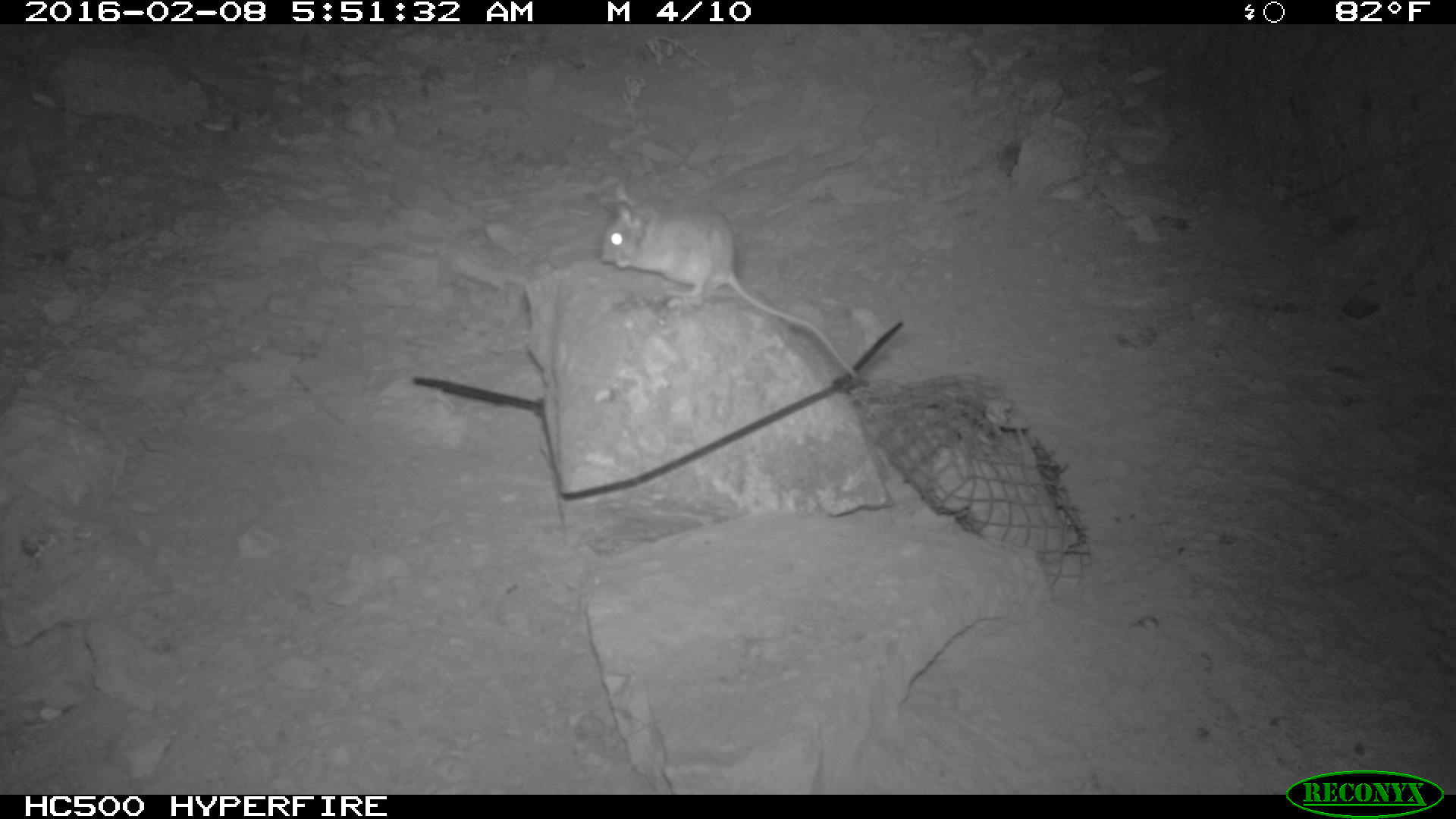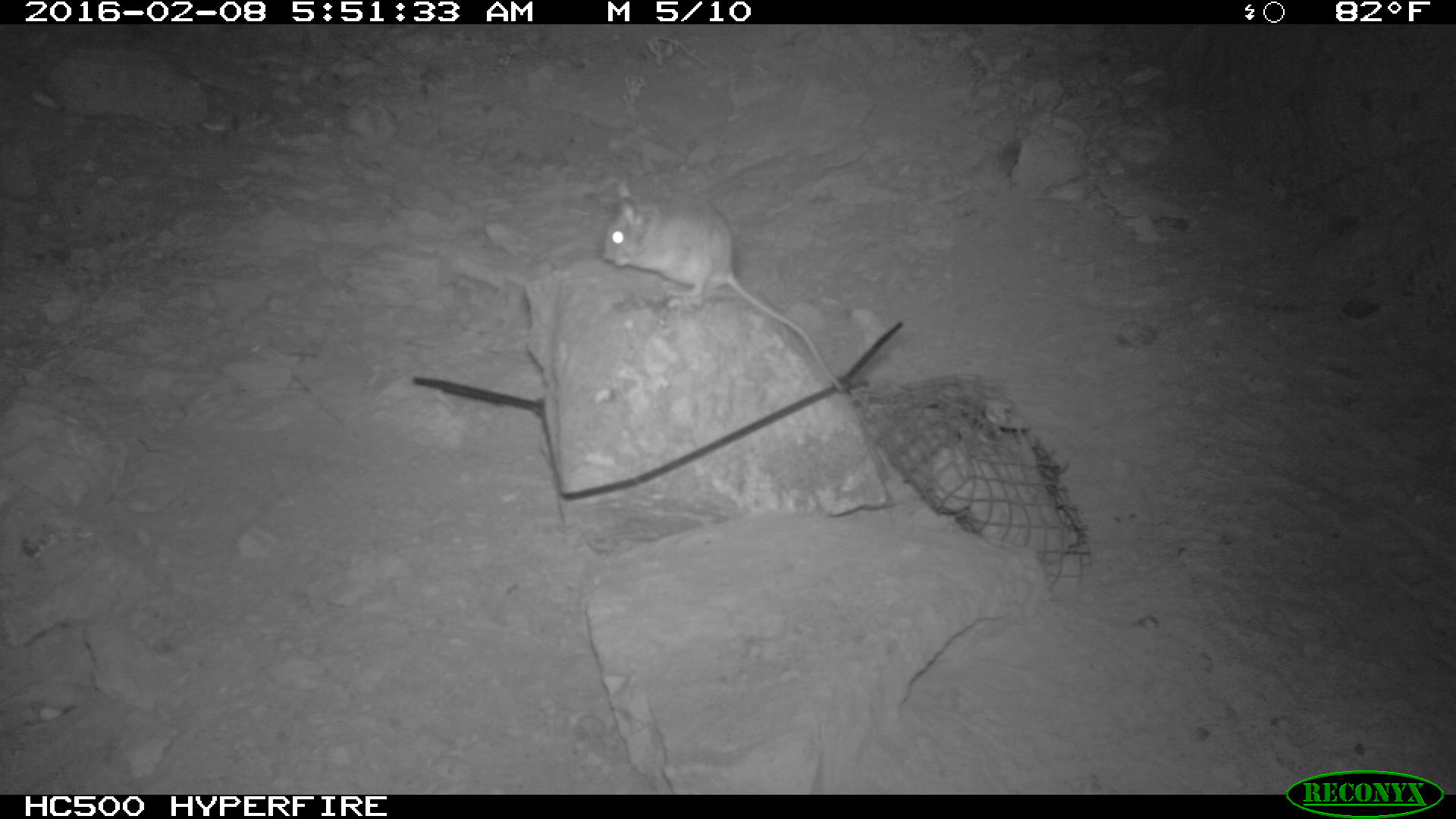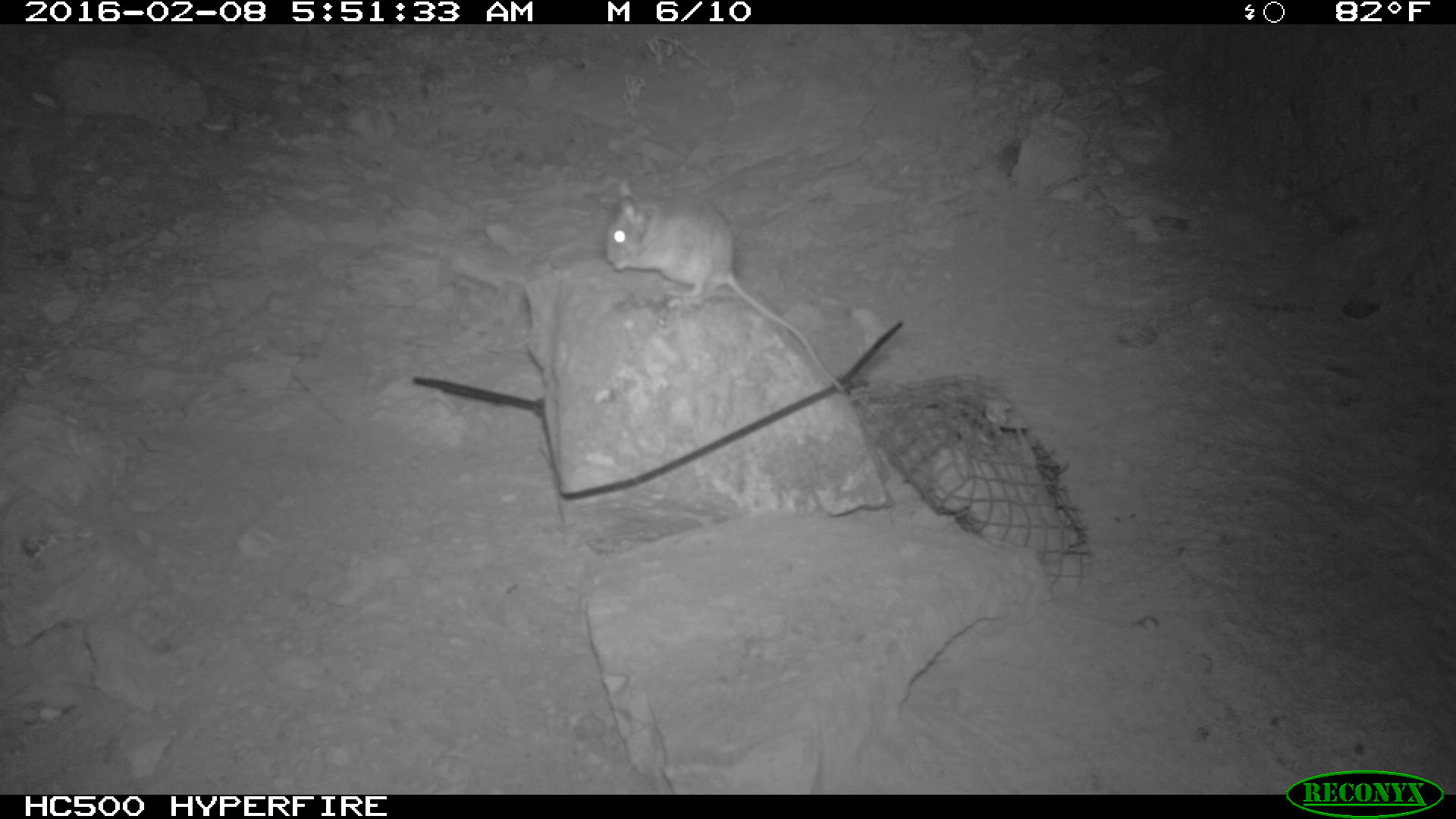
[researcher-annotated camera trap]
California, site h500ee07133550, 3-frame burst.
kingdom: Animalia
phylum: Chordata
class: Mammalia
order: Rodentia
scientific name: Rodentia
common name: rodent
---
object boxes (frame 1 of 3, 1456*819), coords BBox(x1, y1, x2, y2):
rodent: BBox(598, 170, 867, 378)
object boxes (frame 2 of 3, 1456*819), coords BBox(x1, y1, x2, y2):
rodent: BBox(603, 174, 848, 392)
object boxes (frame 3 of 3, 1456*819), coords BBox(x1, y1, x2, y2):
rodent: BBox(605, 179, 846, 394)